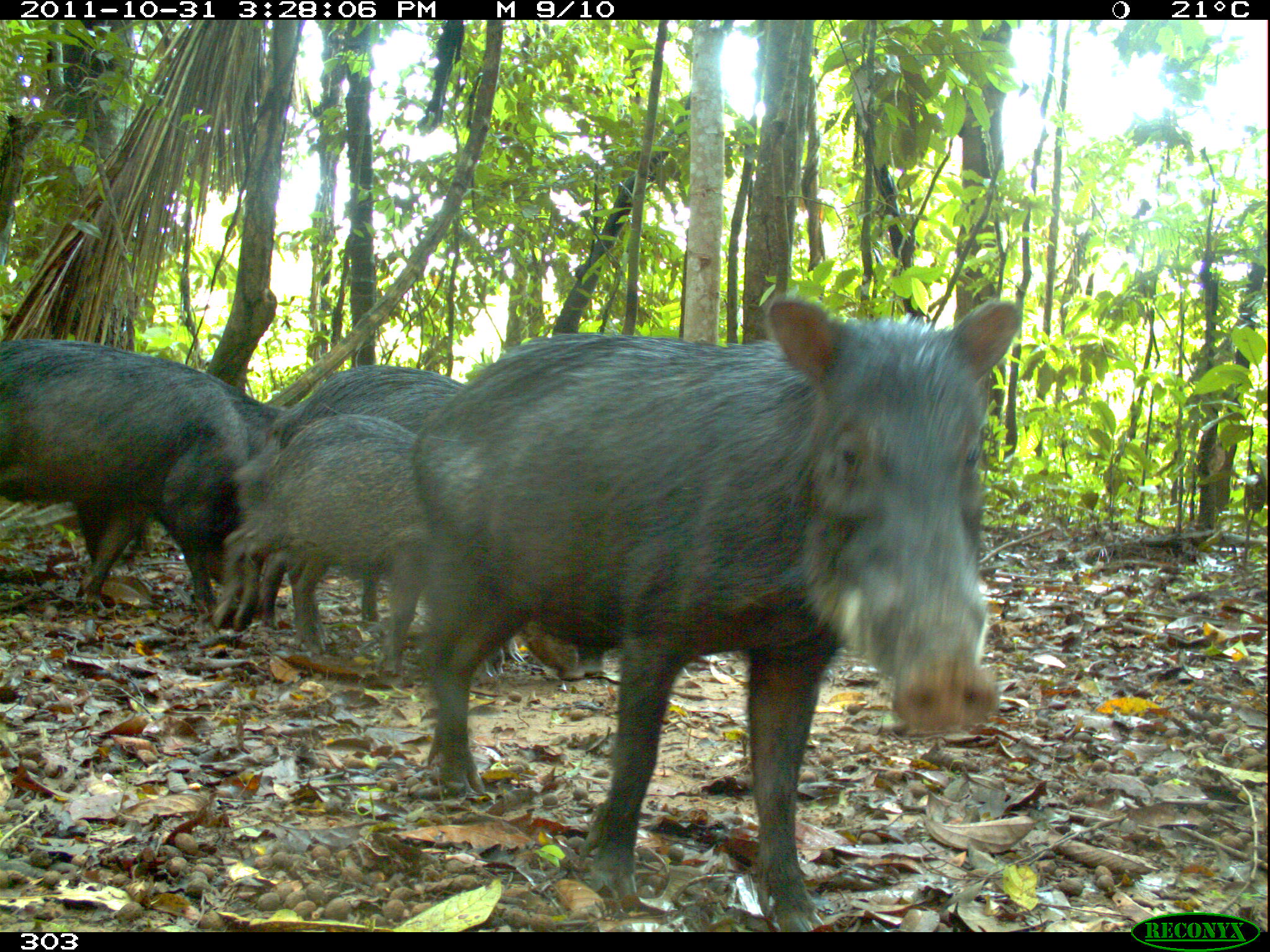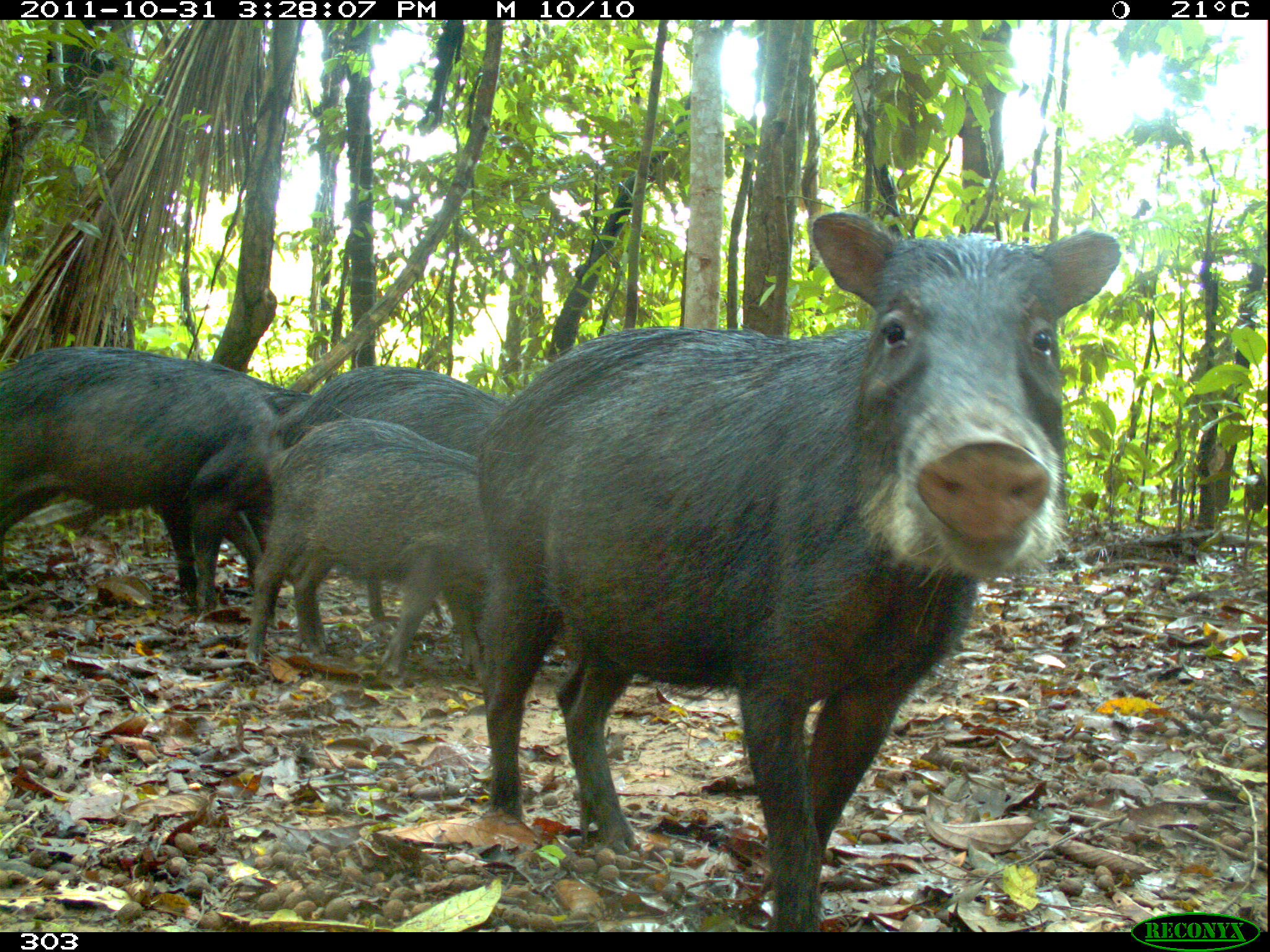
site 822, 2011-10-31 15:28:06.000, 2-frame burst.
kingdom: Animalia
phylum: Chordata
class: Mammalia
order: Artiodactyla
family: Tayassuidae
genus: Tayassu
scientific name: Tayassu pecari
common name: white-lipped peccary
Tayassu pecari (white-lipped peccary).